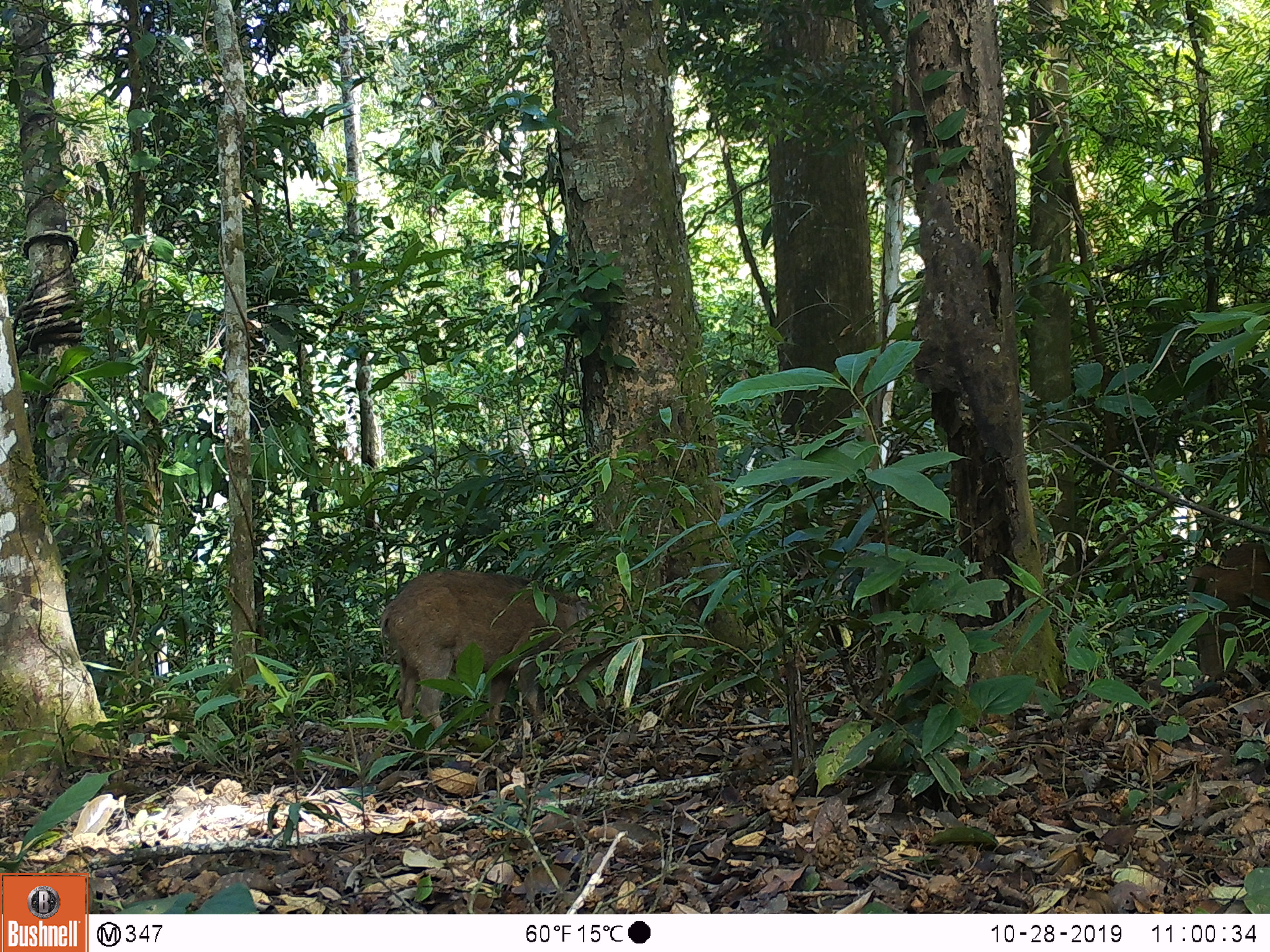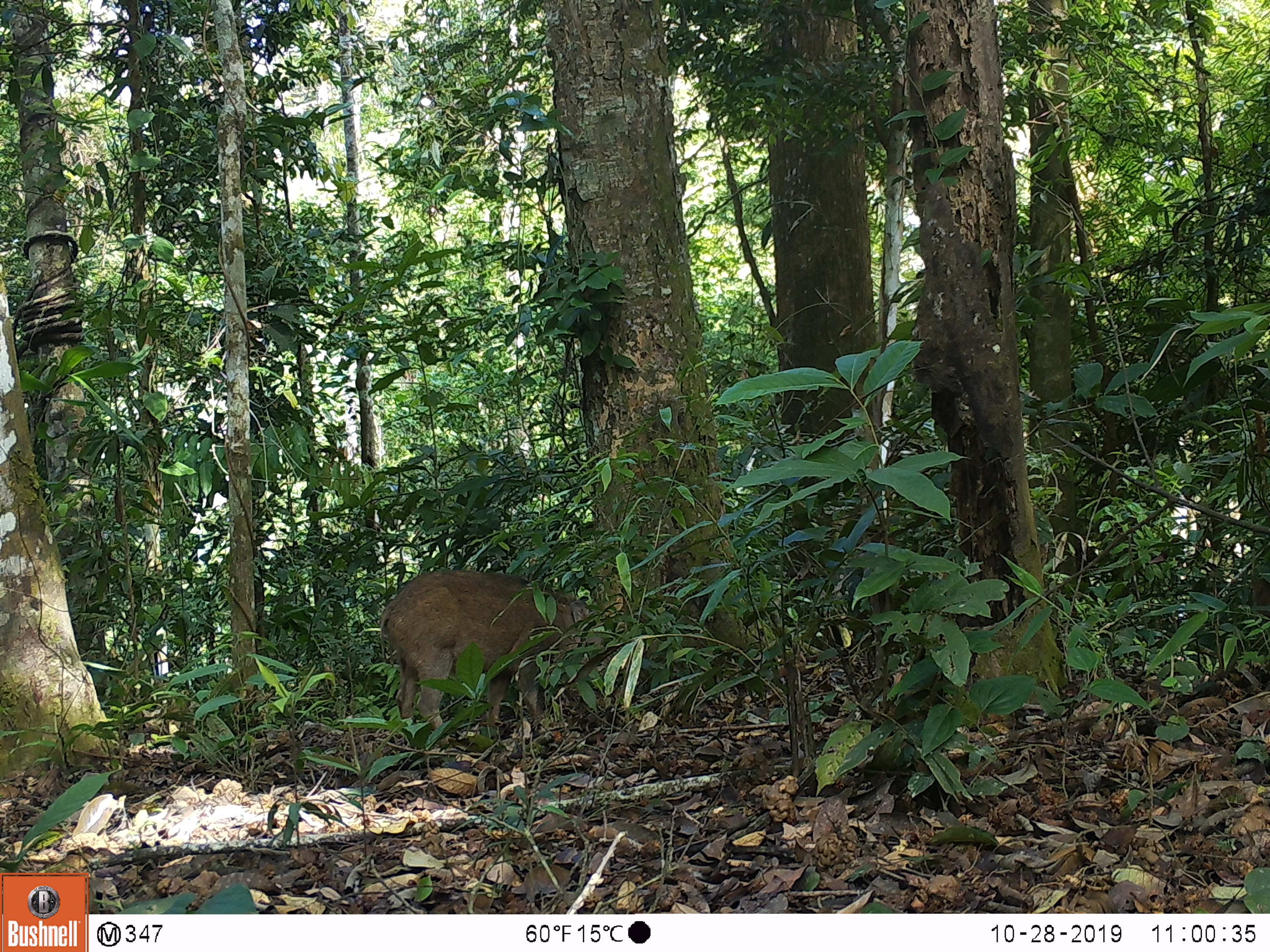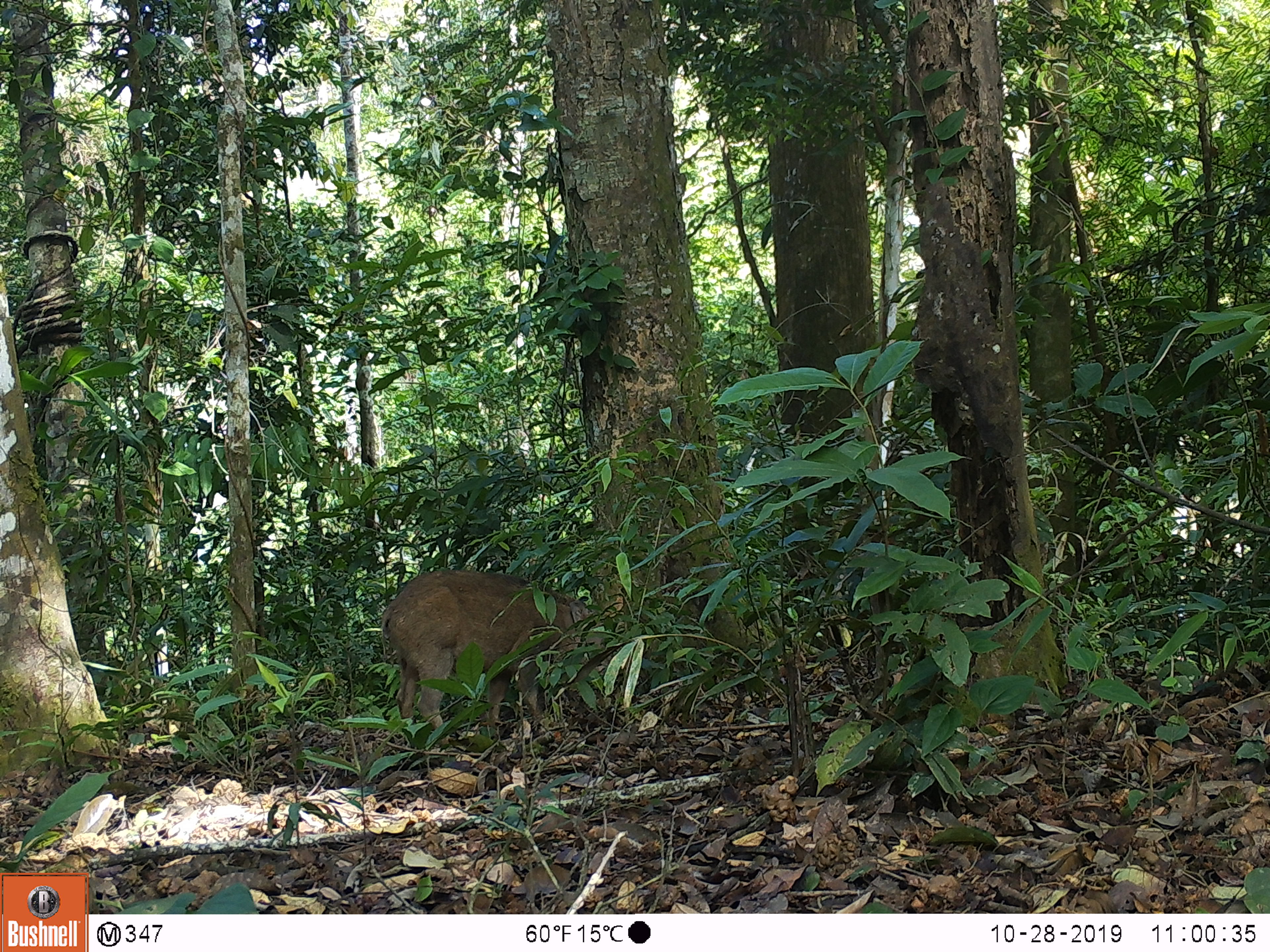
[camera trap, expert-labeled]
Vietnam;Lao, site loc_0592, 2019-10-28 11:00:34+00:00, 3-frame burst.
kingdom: Animalia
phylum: Chordata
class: Mammalia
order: Artiodactyla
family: Suidae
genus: Sus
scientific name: Sus scrofa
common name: eurasian wild pig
Eurasian wild pig (Sus scrofa). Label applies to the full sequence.